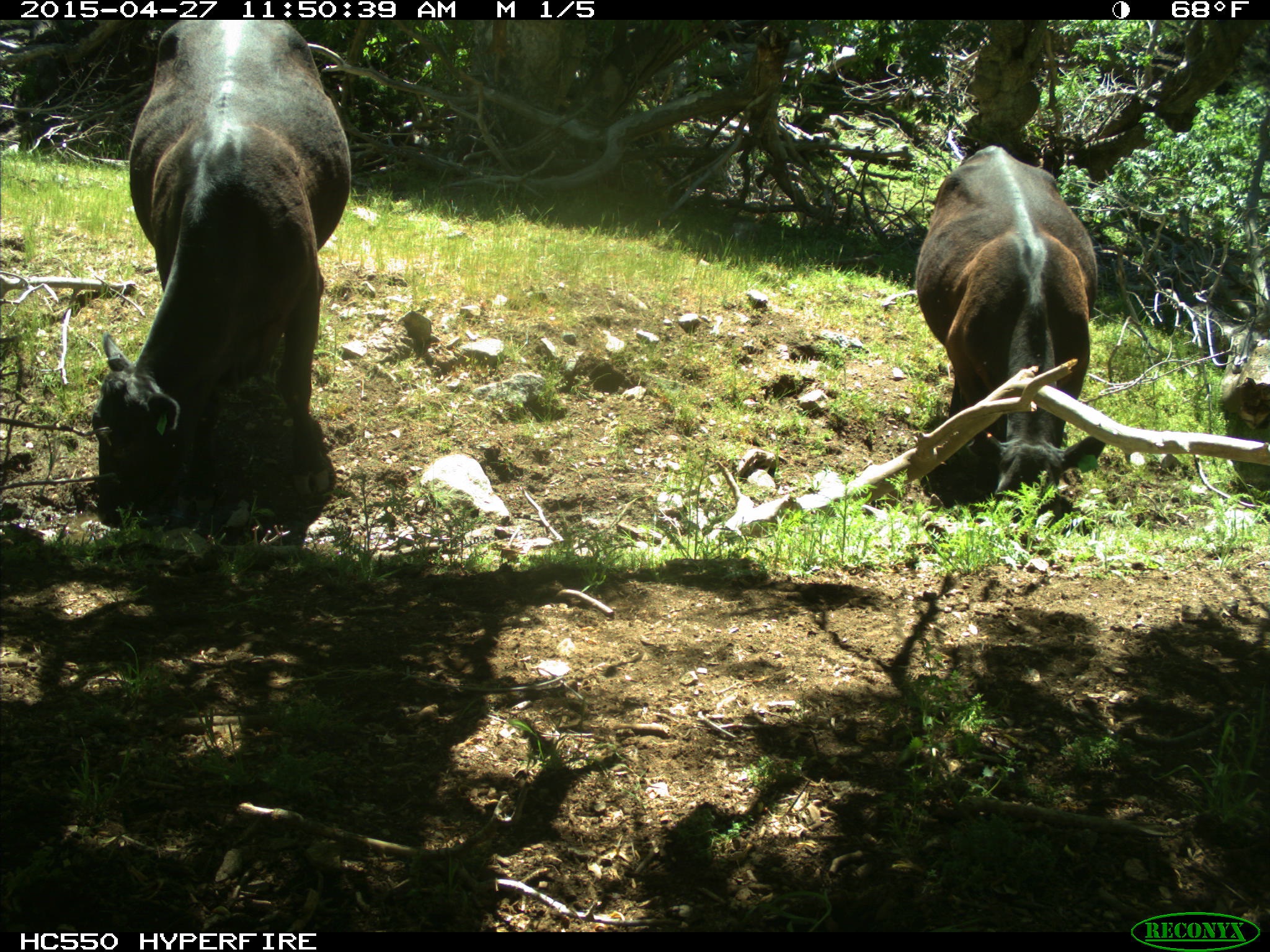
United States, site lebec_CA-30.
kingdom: Animalia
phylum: Chordata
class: Mammalia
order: Artiodactyla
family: Bovidae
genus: Bos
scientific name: Bos taurus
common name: domestic cow